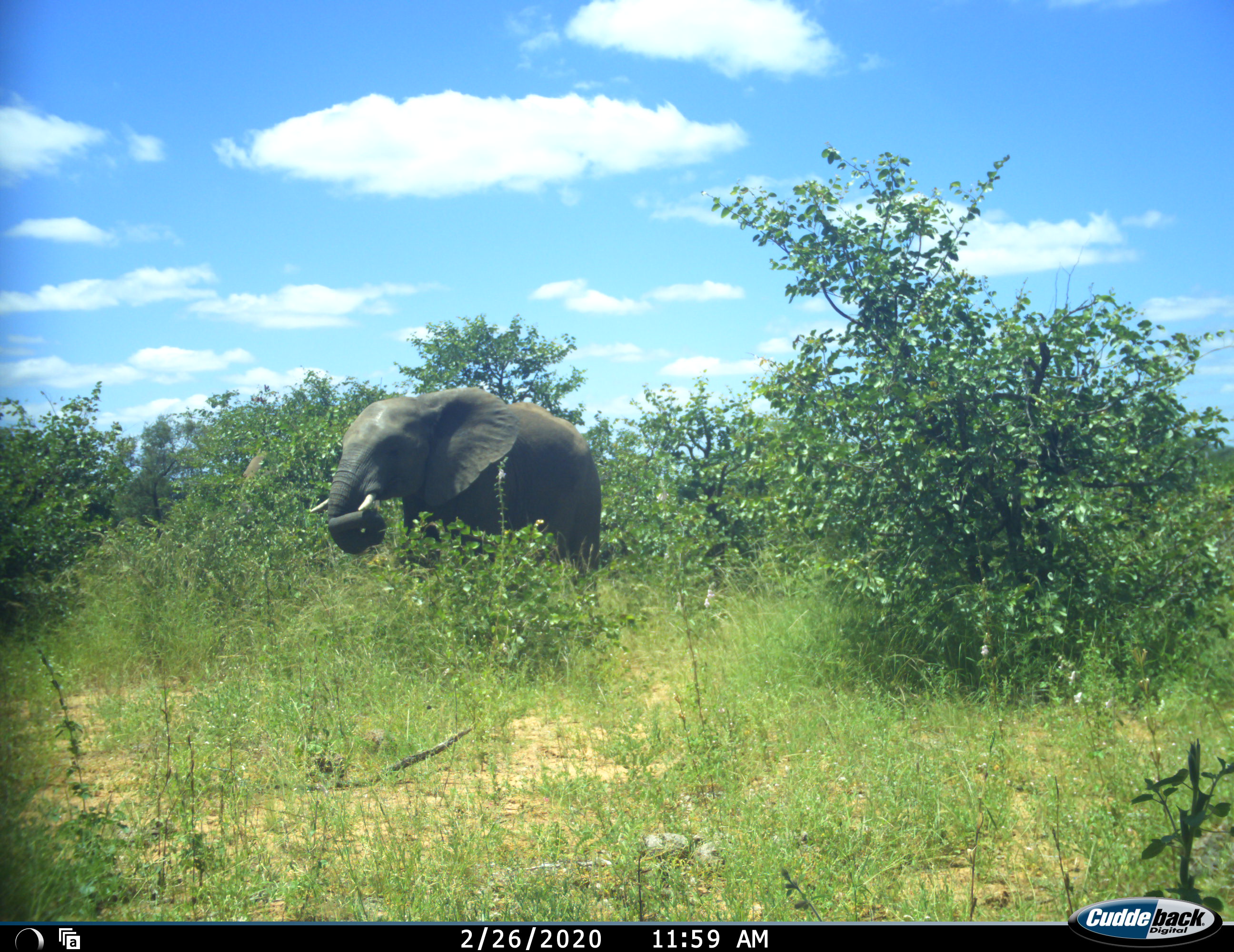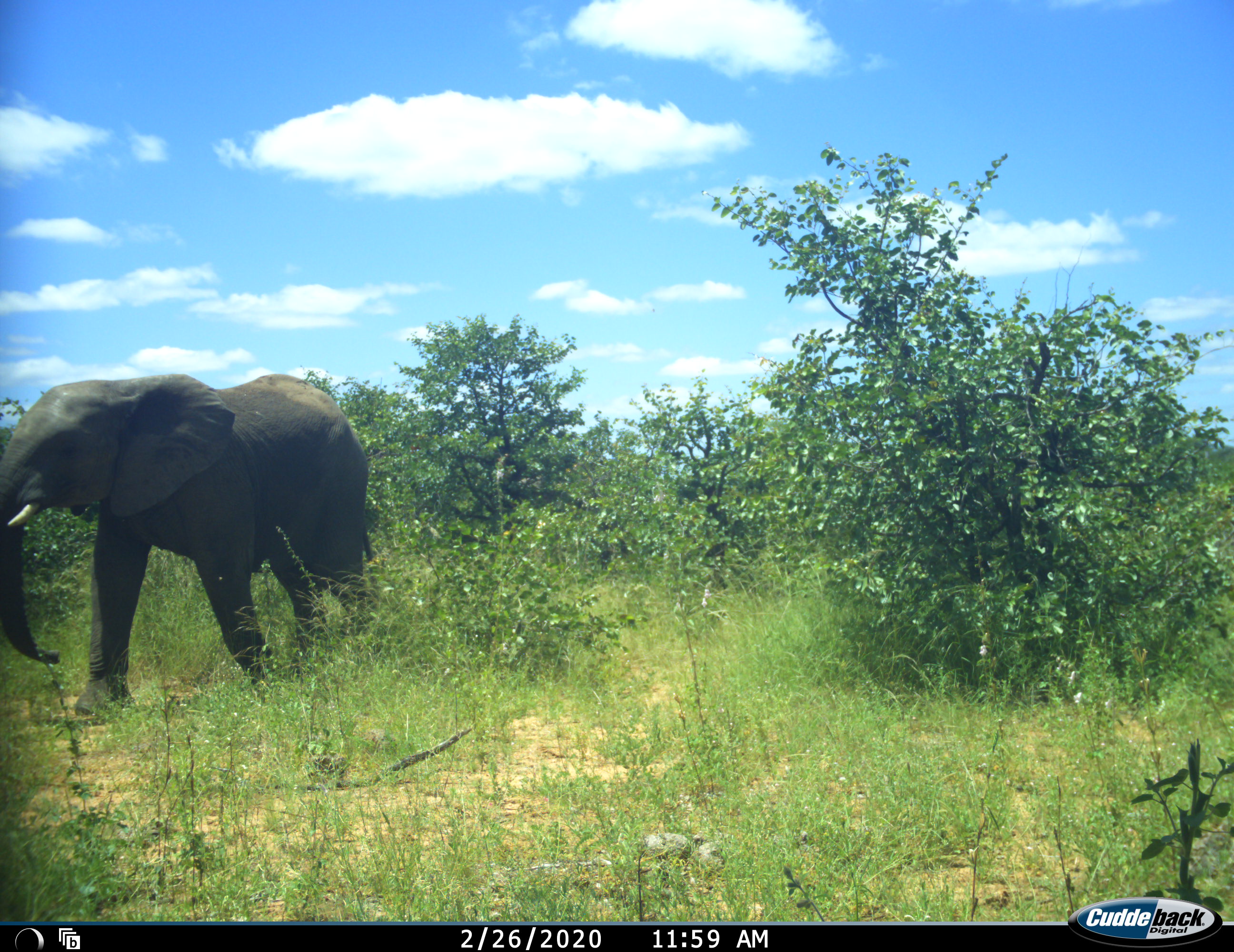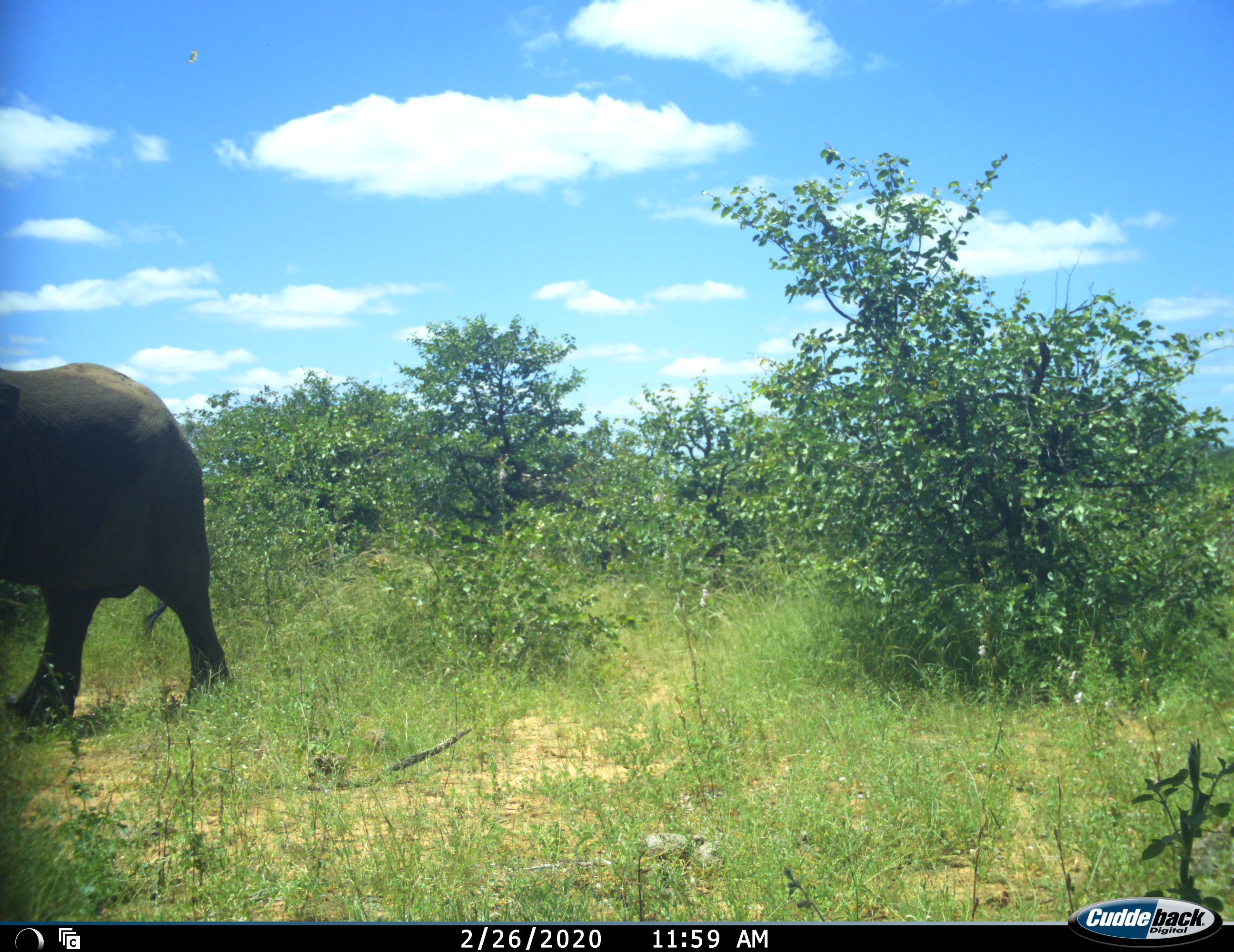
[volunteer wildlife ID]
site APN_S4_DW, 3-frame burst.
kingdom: Animalia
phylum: Chordata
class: Mammalia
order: Proboscidea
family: Elephantidae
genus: Loxodonta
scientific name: Loxodonta africana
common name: african bush elephant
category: elephant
Elephant (african bush elephant) (Loxodonta africana), count 1. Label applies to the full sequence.